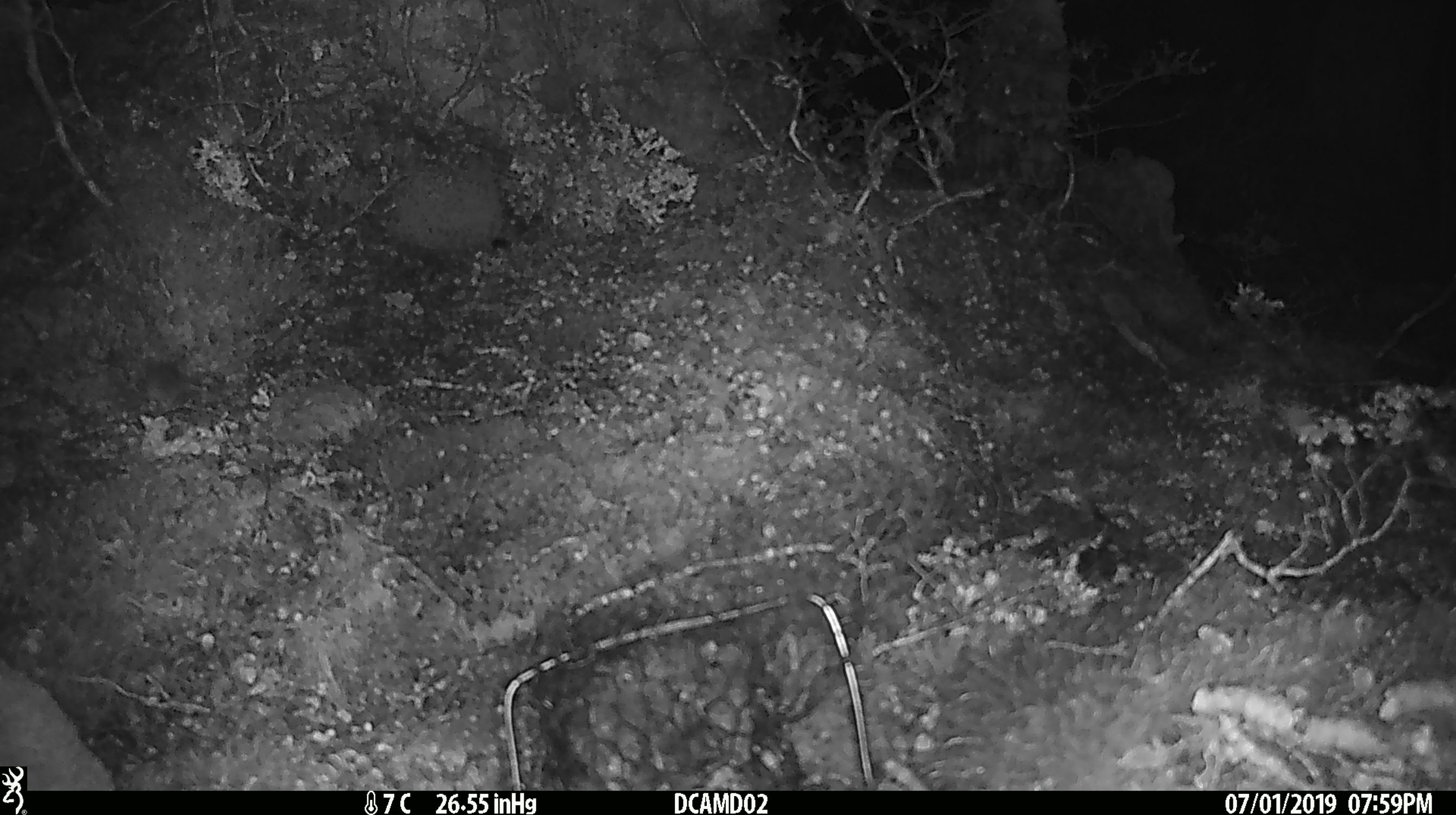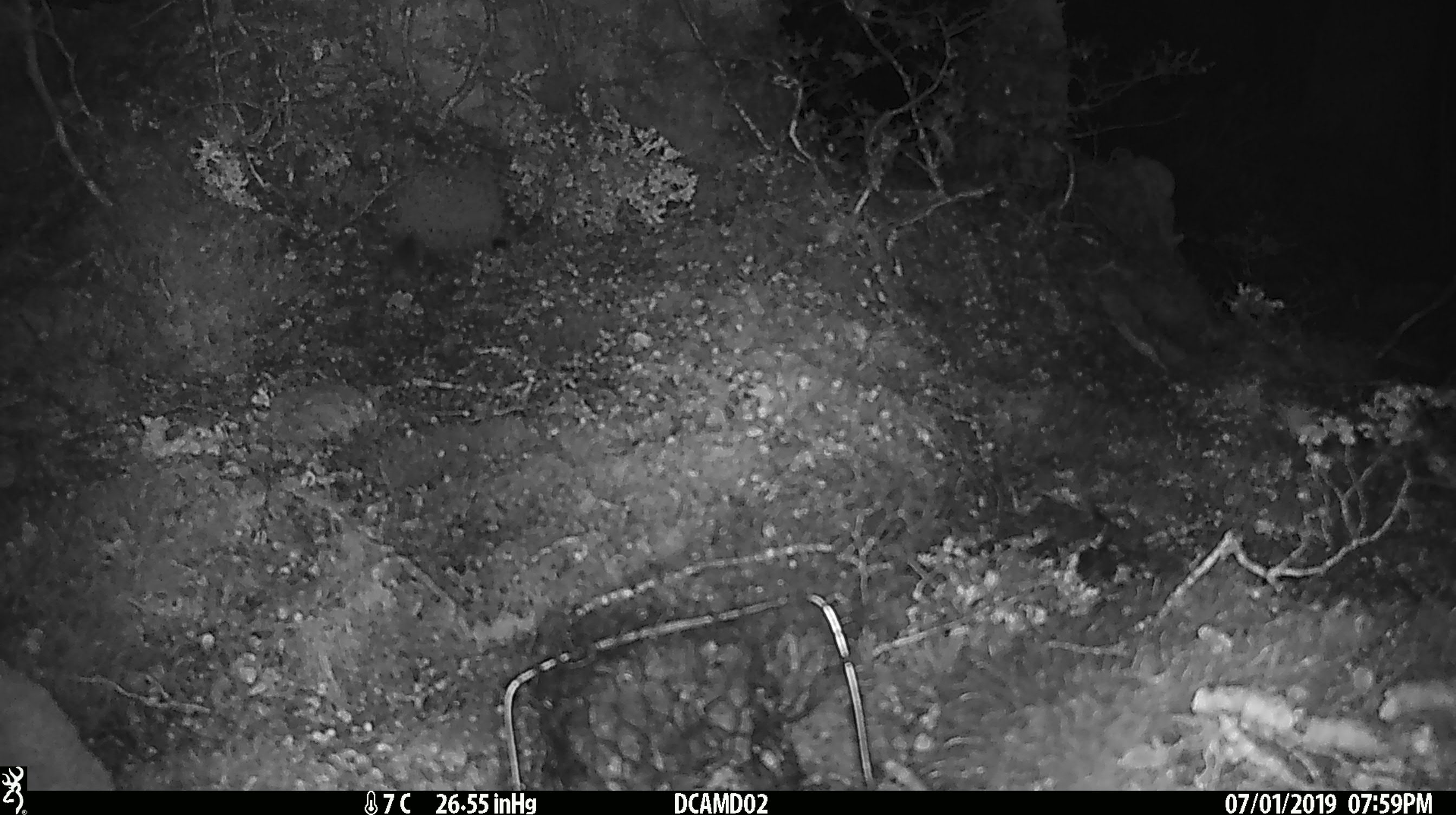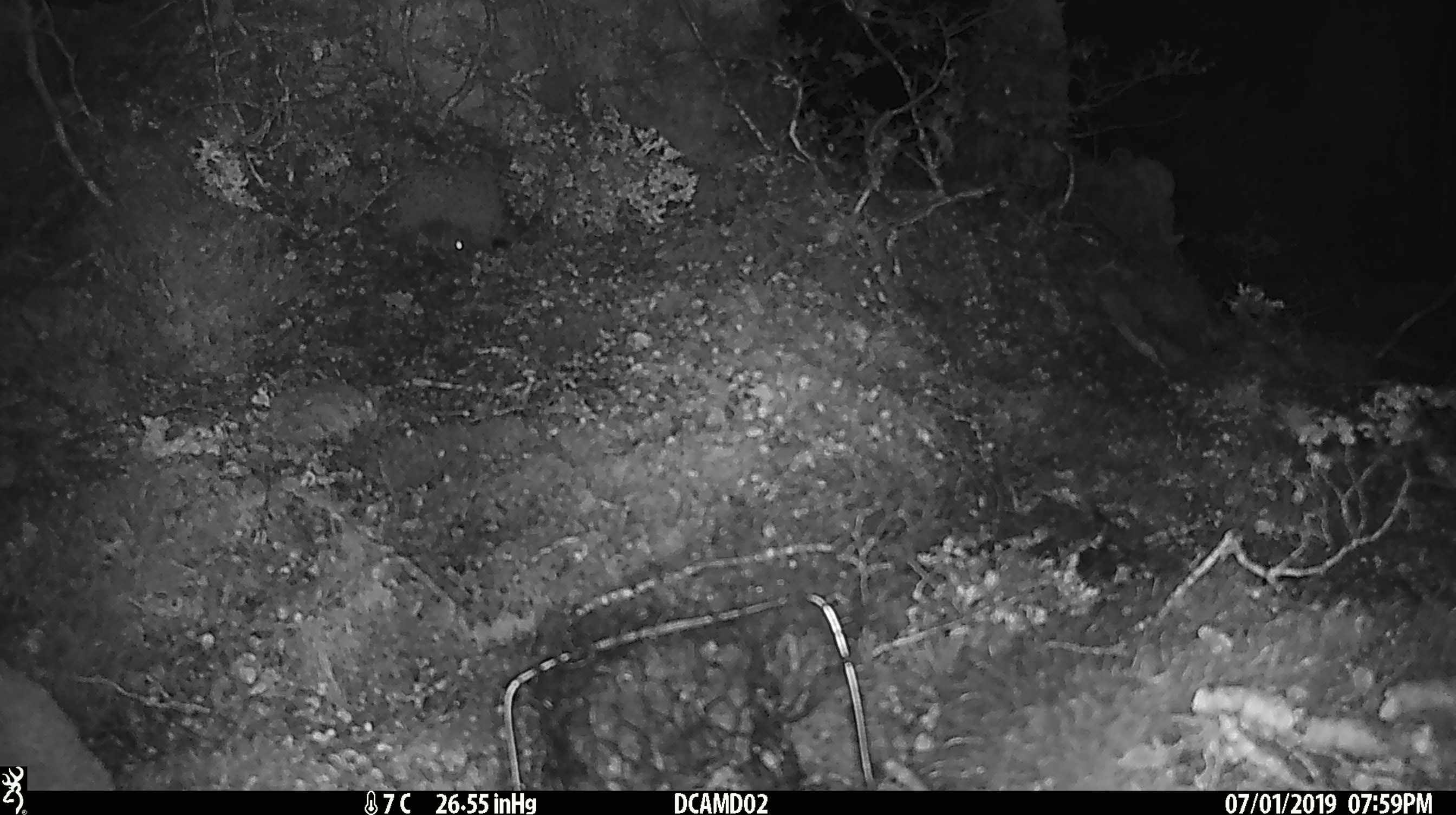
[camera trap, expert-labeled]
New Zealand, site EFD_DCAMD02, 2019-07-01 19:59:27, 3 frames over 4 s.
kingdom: Animalia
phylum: Chordata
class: Mammalia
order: Rodentia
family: Muridae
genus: Mus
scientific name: Mus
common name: mouse